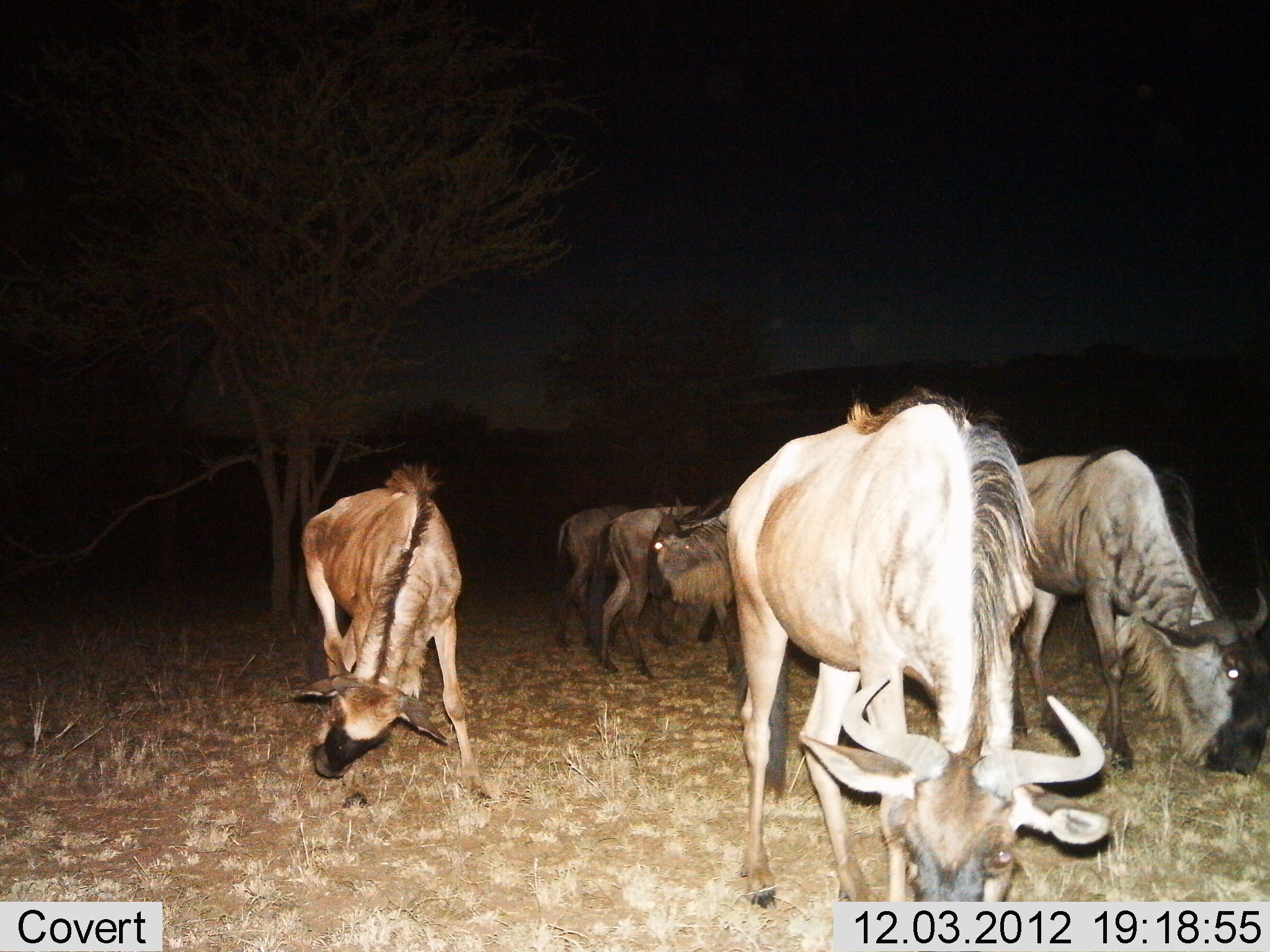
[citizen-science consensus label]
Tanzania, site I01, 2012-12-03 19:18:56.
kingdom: Animalia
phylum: Chordata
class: Mammalia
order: Artiodactyla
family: Bovidae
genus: Connochaetes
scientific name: Connochaetes taurinus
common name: blue wildebeest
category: wildebeest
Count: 6.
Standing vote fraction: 50%.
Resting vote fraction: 0%.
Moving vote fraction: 29%.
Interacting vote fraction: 0%.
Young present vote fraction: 8%.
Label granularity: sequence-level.